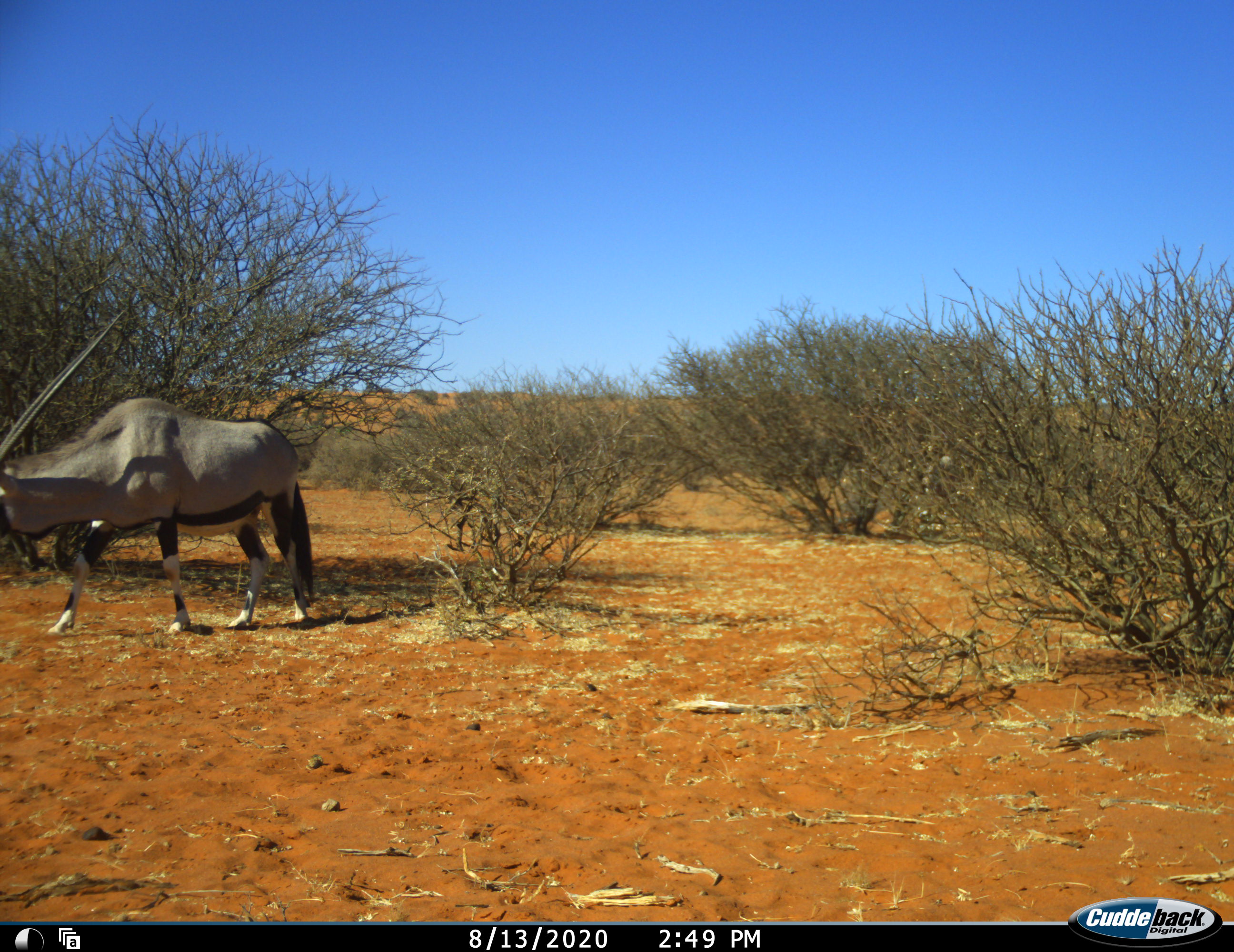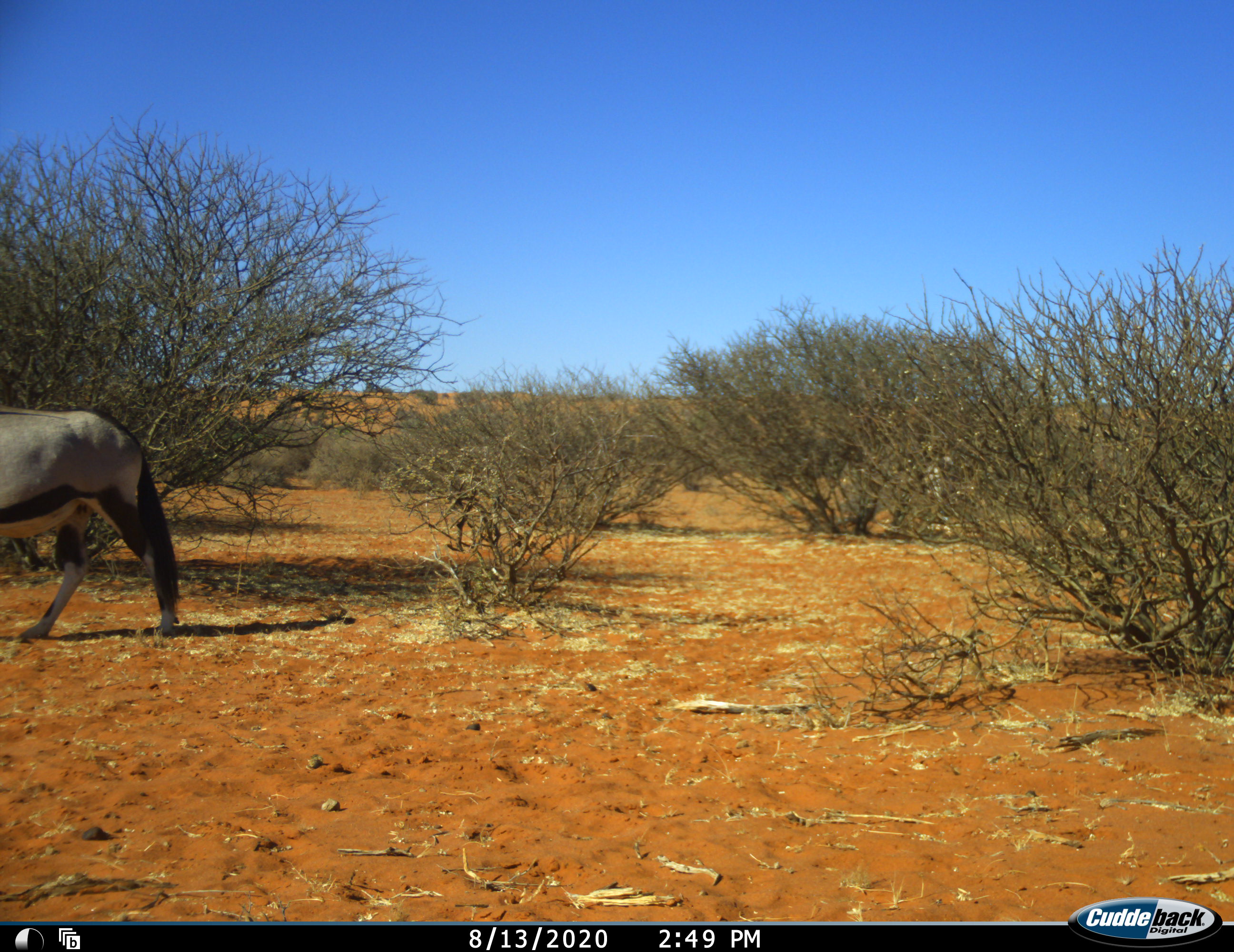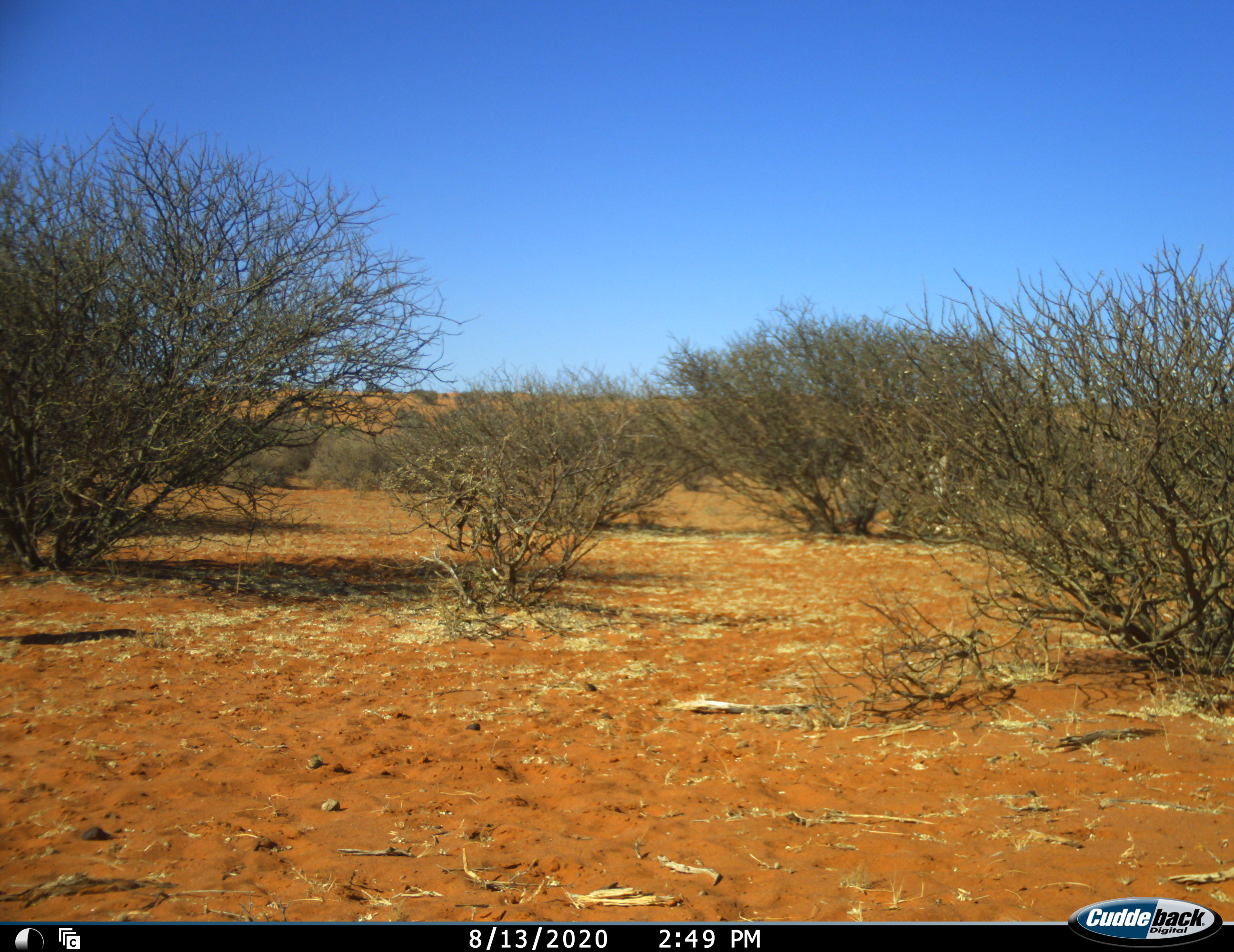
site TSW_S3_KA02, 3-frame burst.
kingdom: Animalia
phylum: Chordata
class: Mammalia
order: Artiodactyla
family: Bovidae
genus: Oryx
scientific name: Oryx gazella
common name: gemsbok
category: oryx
Oryx (gemsbok) (Oryx gazella), count 2. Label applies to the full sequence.